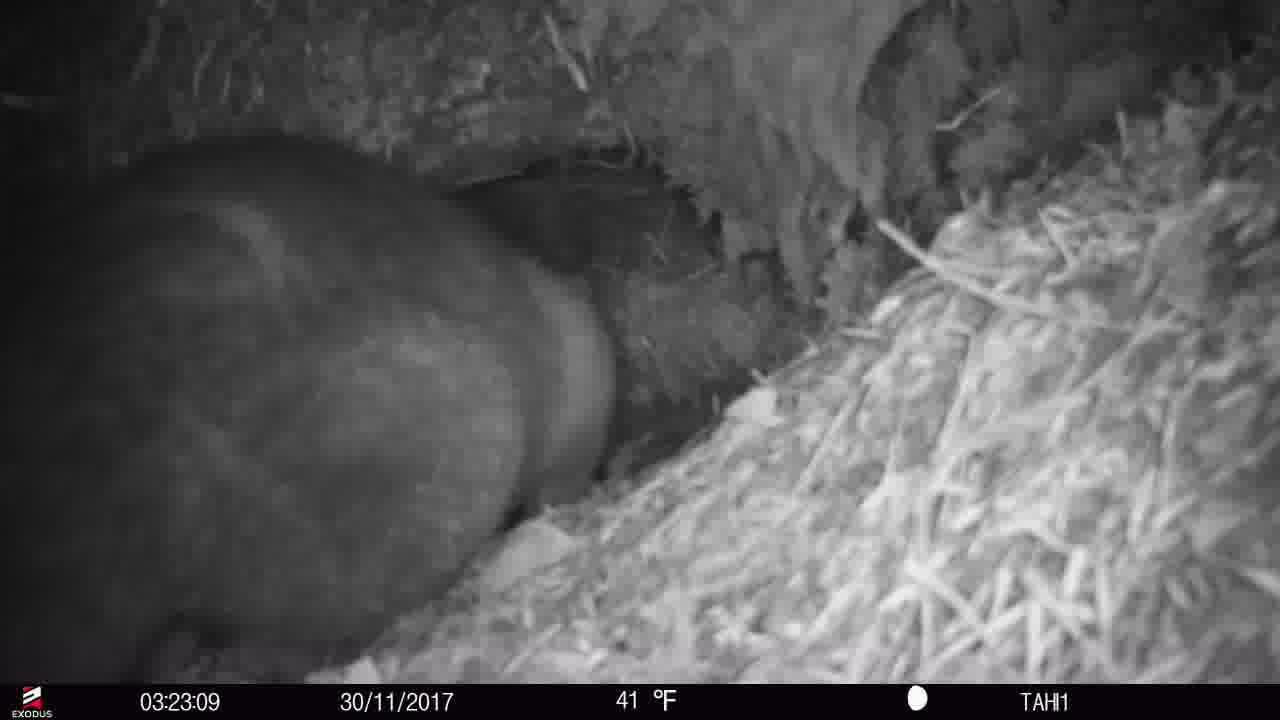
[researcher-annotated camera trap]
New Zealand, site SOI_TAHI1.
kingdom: Animalia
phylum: Chordata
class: Mammalia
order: Diprotodontia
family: Phalangeridae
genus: Trichosurus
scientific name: Trichosurus vulpecula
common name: common brushtail possum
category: possum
Possum (common brushtail possum) (Trichosurus vulpecula).